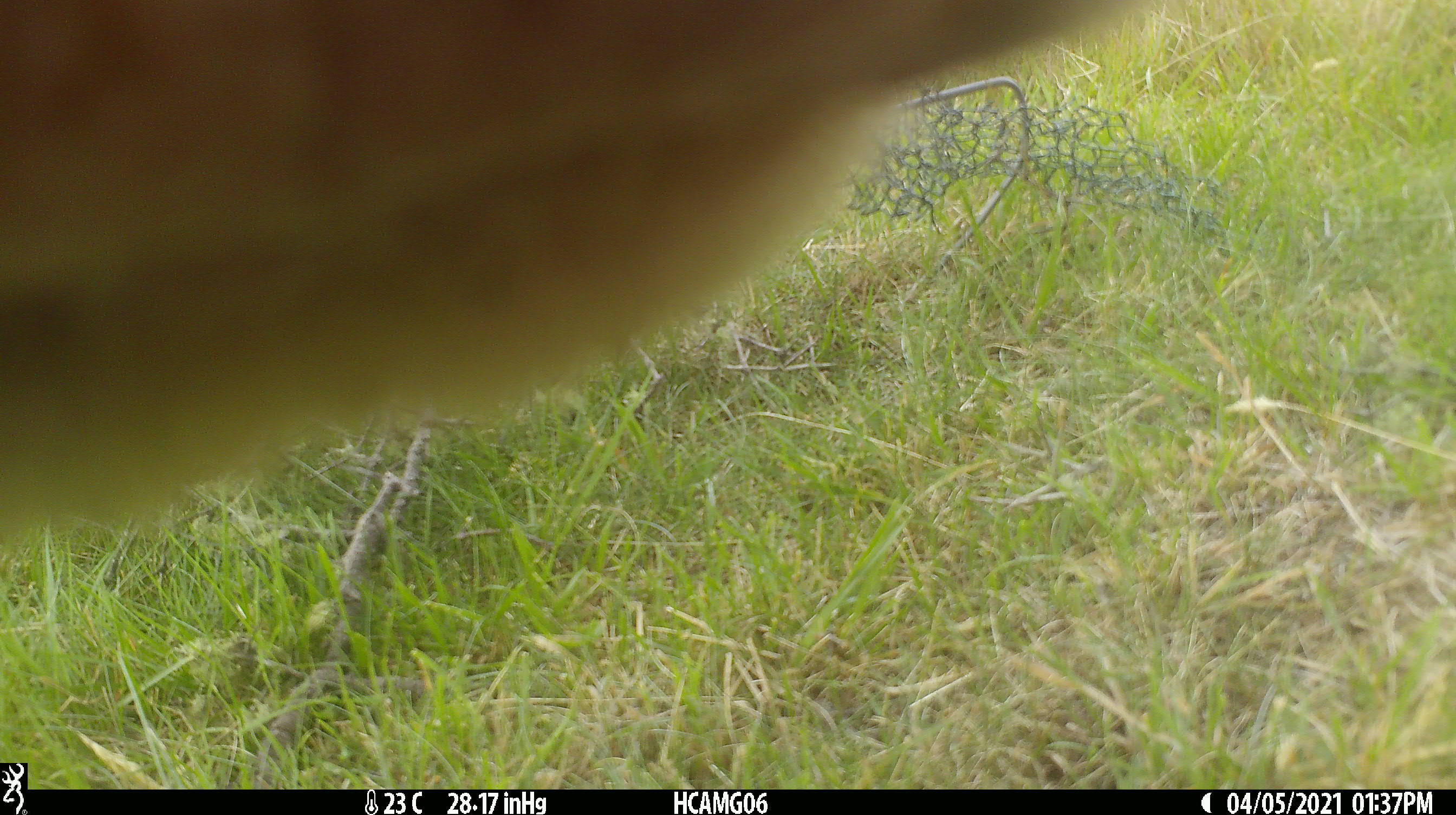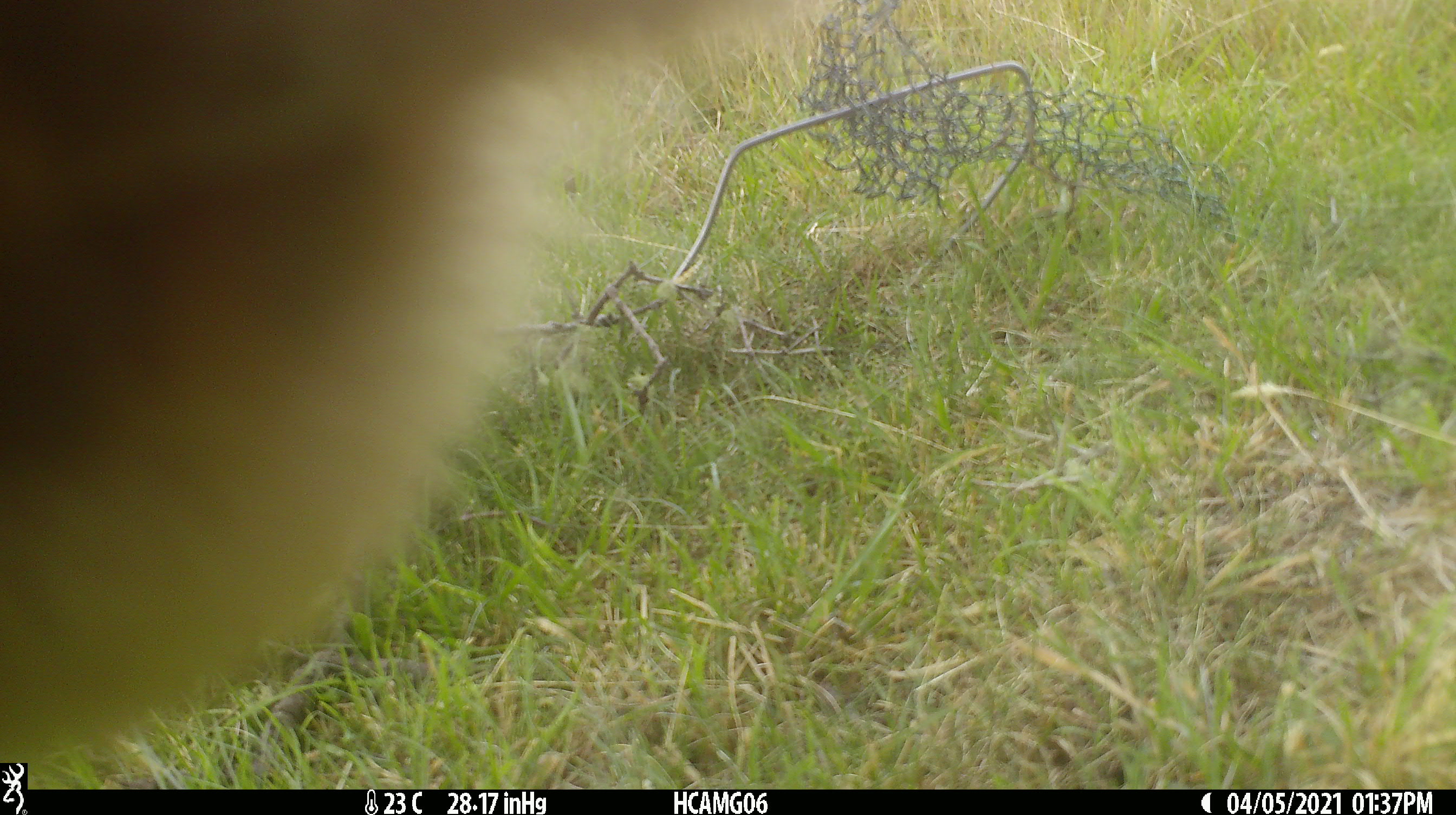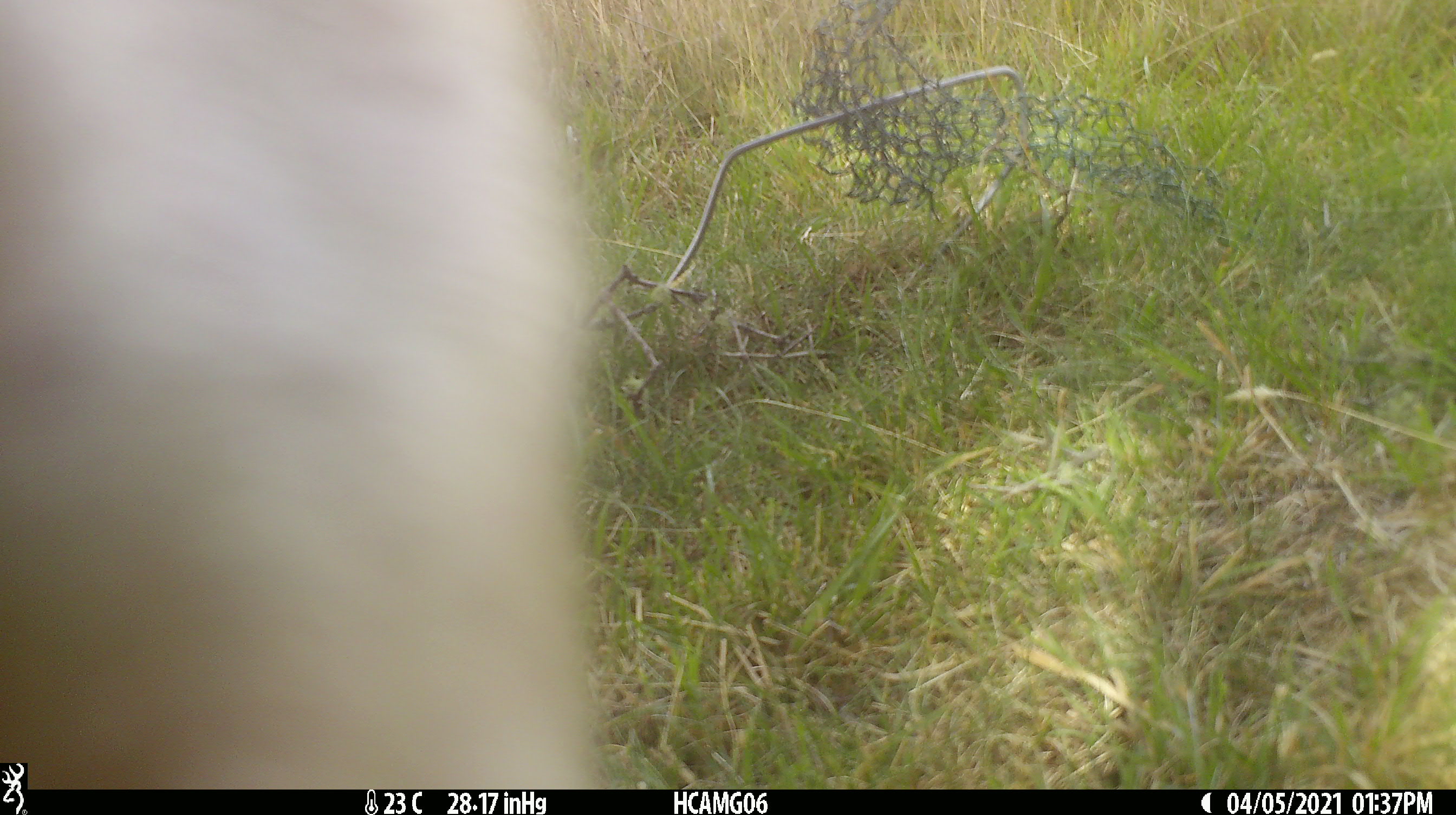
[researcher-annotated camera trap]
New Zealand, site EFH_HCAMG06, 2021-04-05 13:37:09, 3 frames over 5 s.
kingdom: Animalia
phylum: Chordata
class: Mammalia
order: Artiodactyla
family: Bovidae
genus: Bos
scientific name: Bos taurus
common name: domestic cow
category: cow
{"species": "cow (domestic cow) (Bos taurus)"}